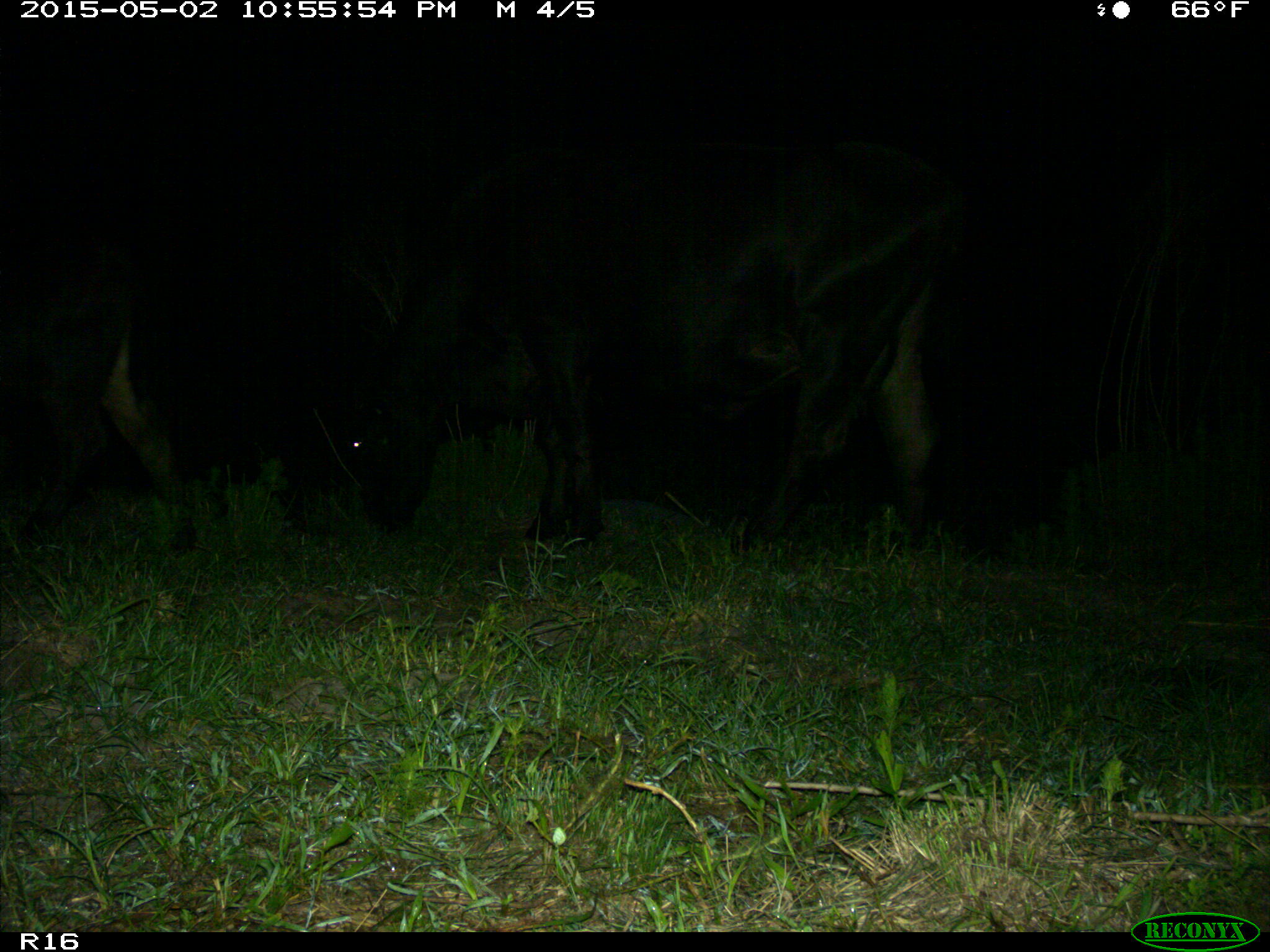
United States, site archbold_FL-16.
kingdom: Animalia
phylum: Chordata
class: Mammalia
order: Artiodactyla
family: Bovidae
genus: Bos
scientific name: Bos taurus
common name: domestic cow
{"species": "Bos taurus (domestic cow)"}